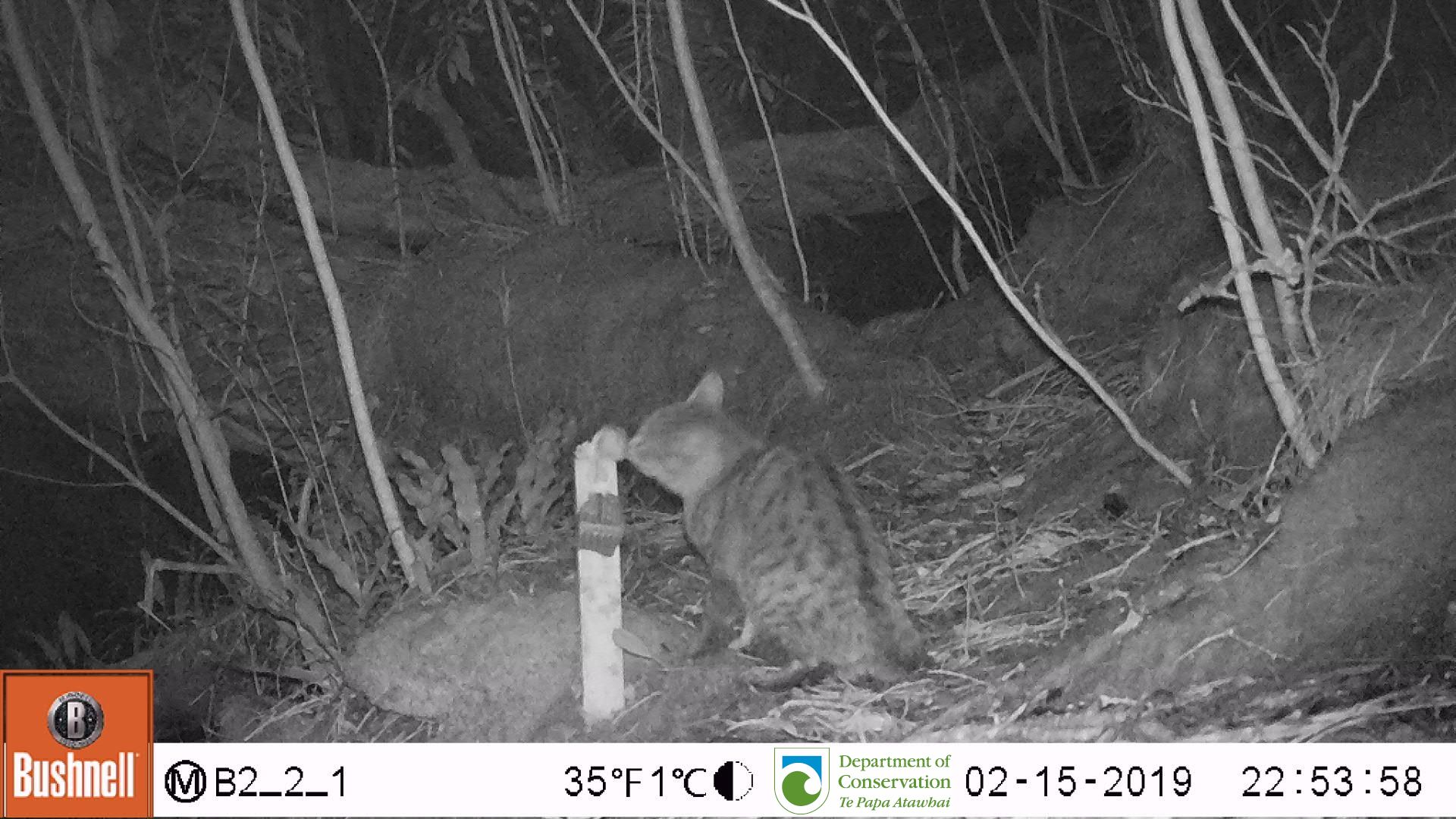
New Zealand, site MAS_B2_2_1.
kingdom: Animalia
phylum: Chordata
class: Mammalia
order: Carnivora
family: Felidae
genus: Felis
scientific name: Felis catus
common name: domestic cat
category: cat